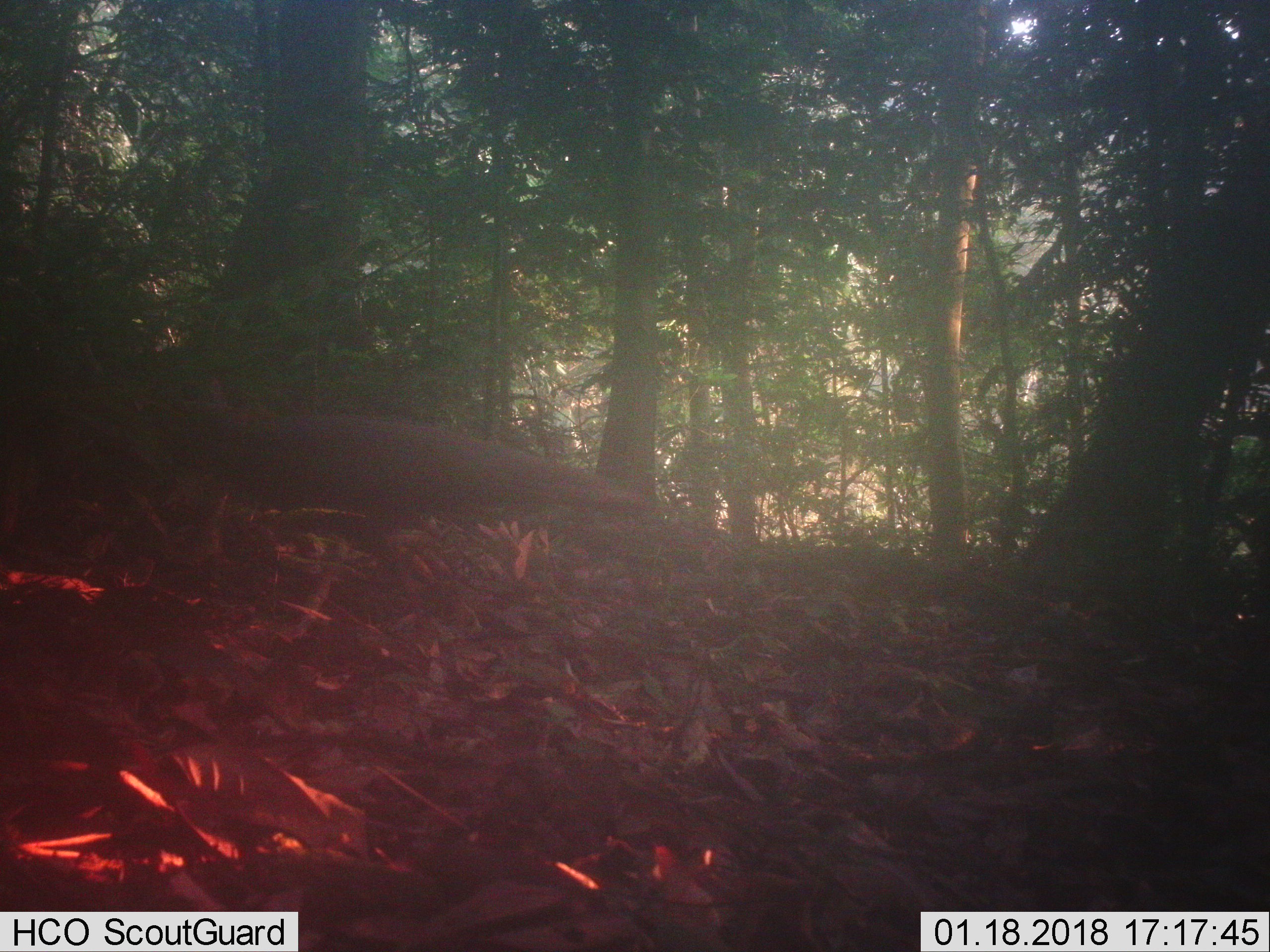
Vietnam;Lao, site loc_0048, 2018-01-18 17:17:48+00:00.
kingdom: Animalia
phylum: Chordata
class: Aves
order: Galliformes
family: Phasianidae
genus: Gallus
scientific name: Gallus gallus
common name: red junglefowl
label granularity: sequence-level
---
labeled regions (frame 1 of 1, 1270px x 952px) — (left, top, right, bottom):
red junglefowl: (158, 375, 653, 551)